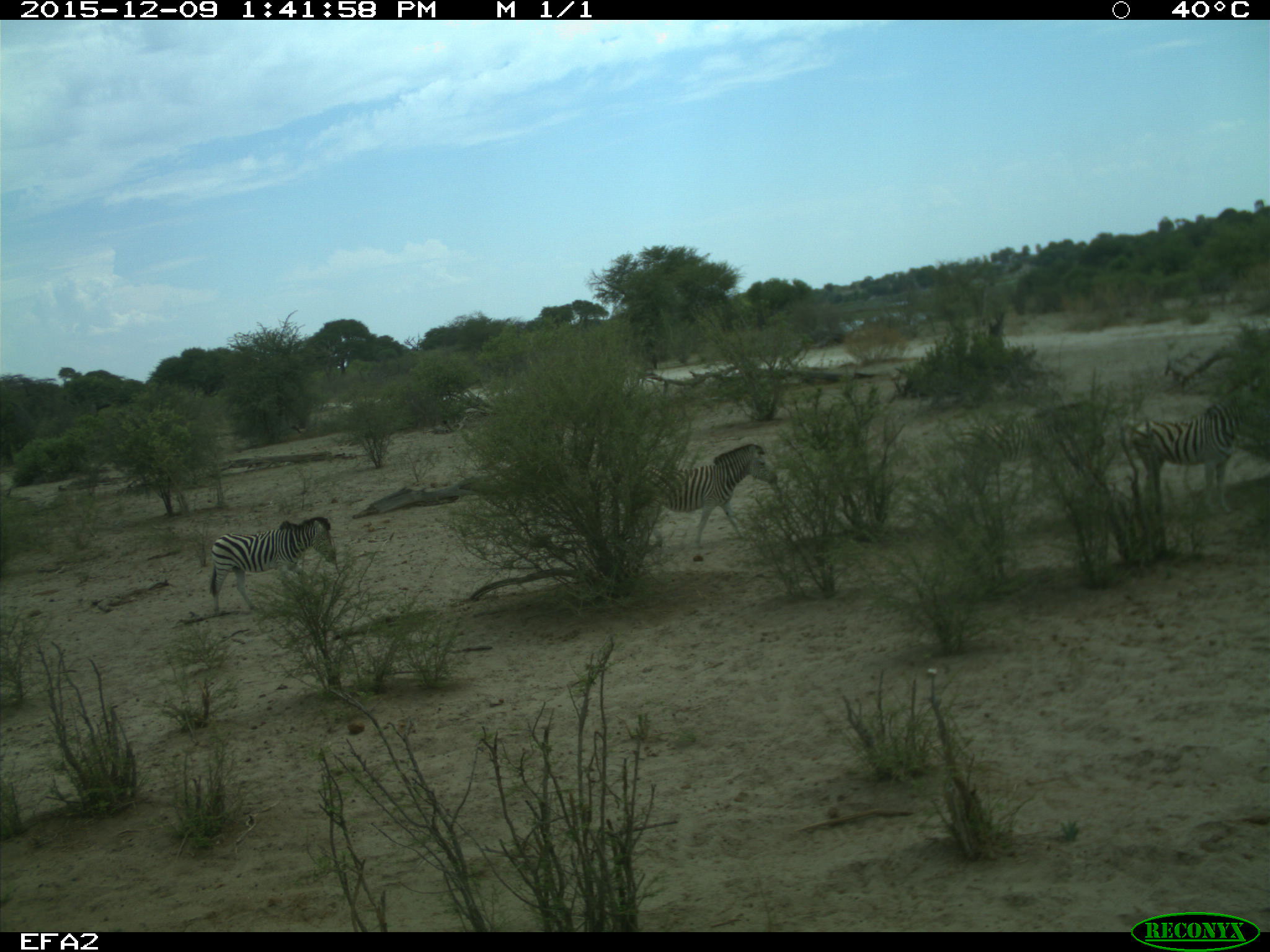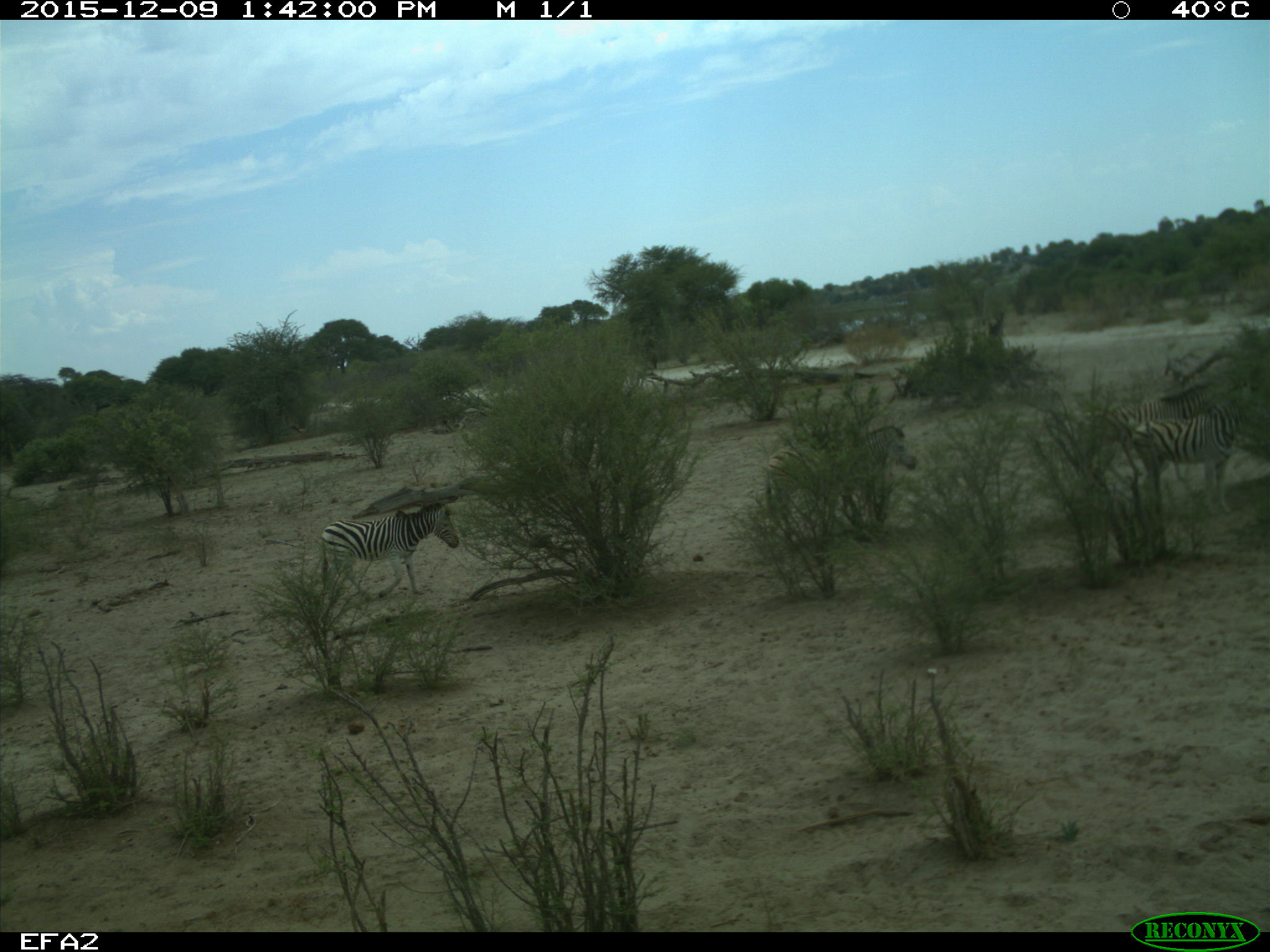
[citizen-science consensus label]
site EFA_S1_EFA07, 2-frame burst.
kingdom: Animalia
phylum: Chordata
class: Mammalia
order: Perissodactyla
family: Equidae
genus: Equus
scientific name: Equus quagga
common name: plains zebra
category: zebraplains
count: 4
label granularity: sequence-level